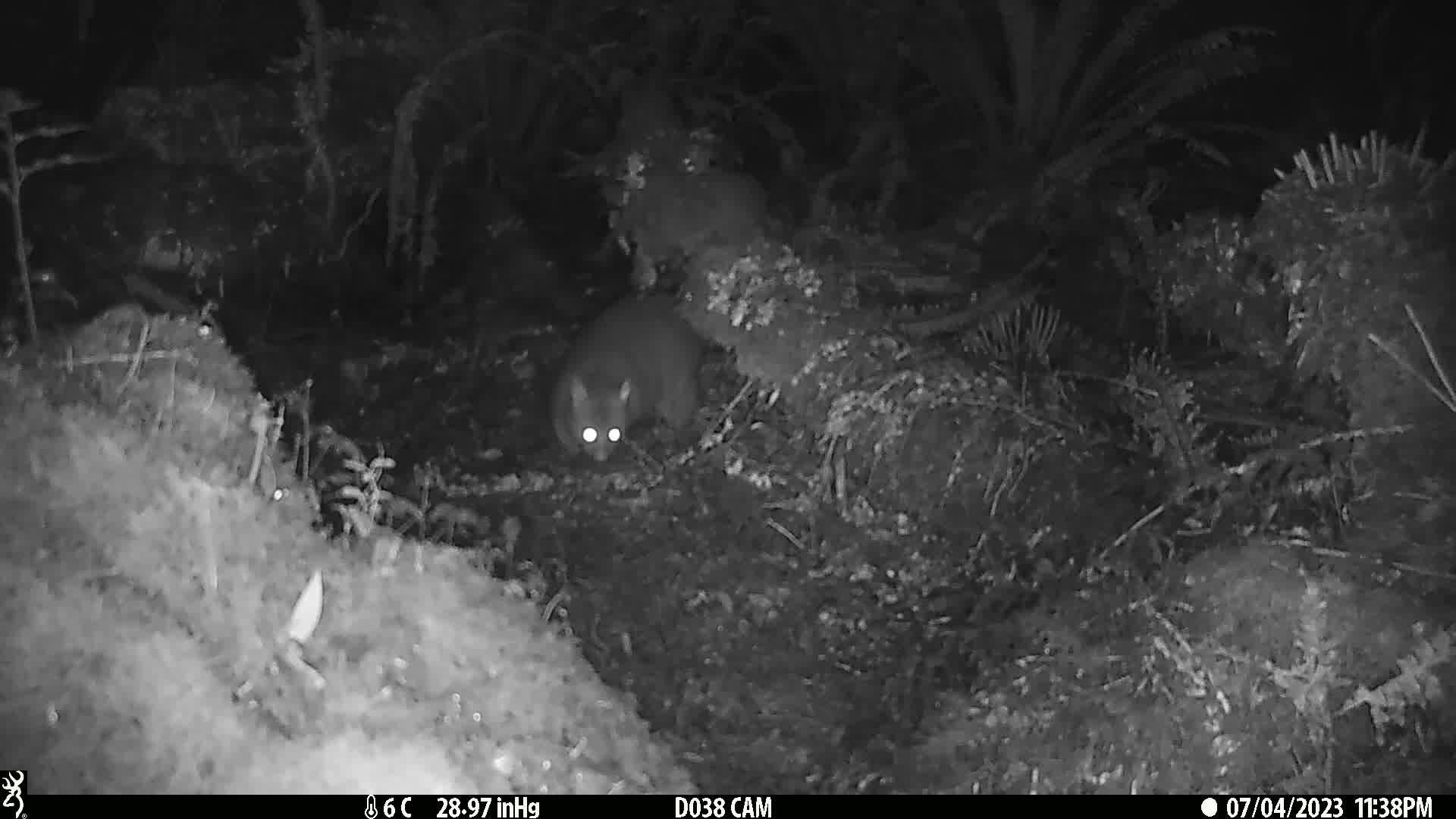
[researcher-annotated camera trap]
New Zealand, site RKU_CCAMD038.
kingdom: Animalia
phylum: Chordata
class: Mammalia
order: Diprotodontia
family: Phalangeridae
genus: Trichosurus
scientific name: Trichosurus vulpecula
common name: common brushtail possum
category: possum